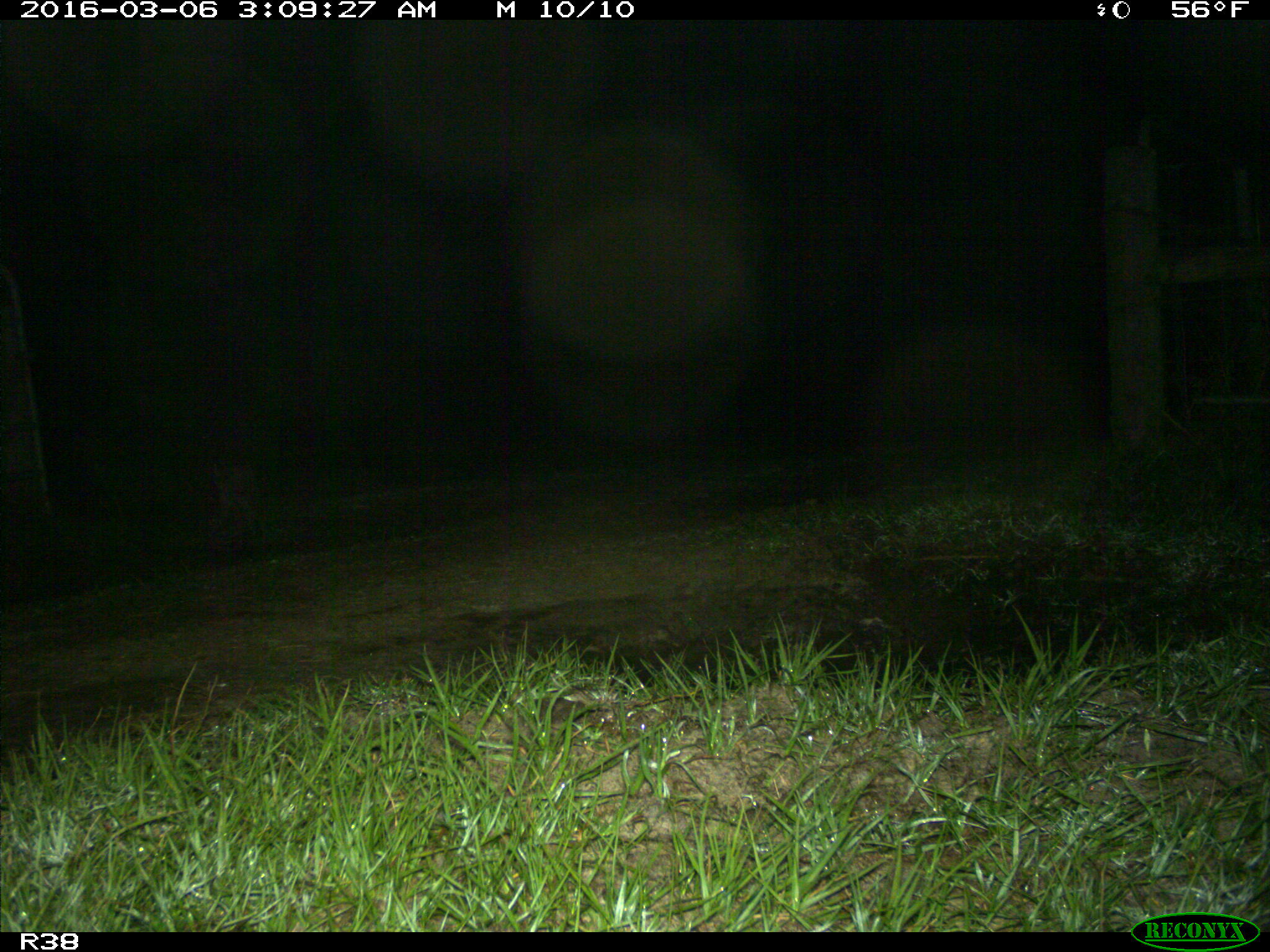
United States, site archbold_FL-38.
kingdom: Animalia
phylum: Chordata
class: Mammalia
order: Carnivora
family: Felidae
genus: Lynx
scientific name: Lynx rufus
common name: bobcat